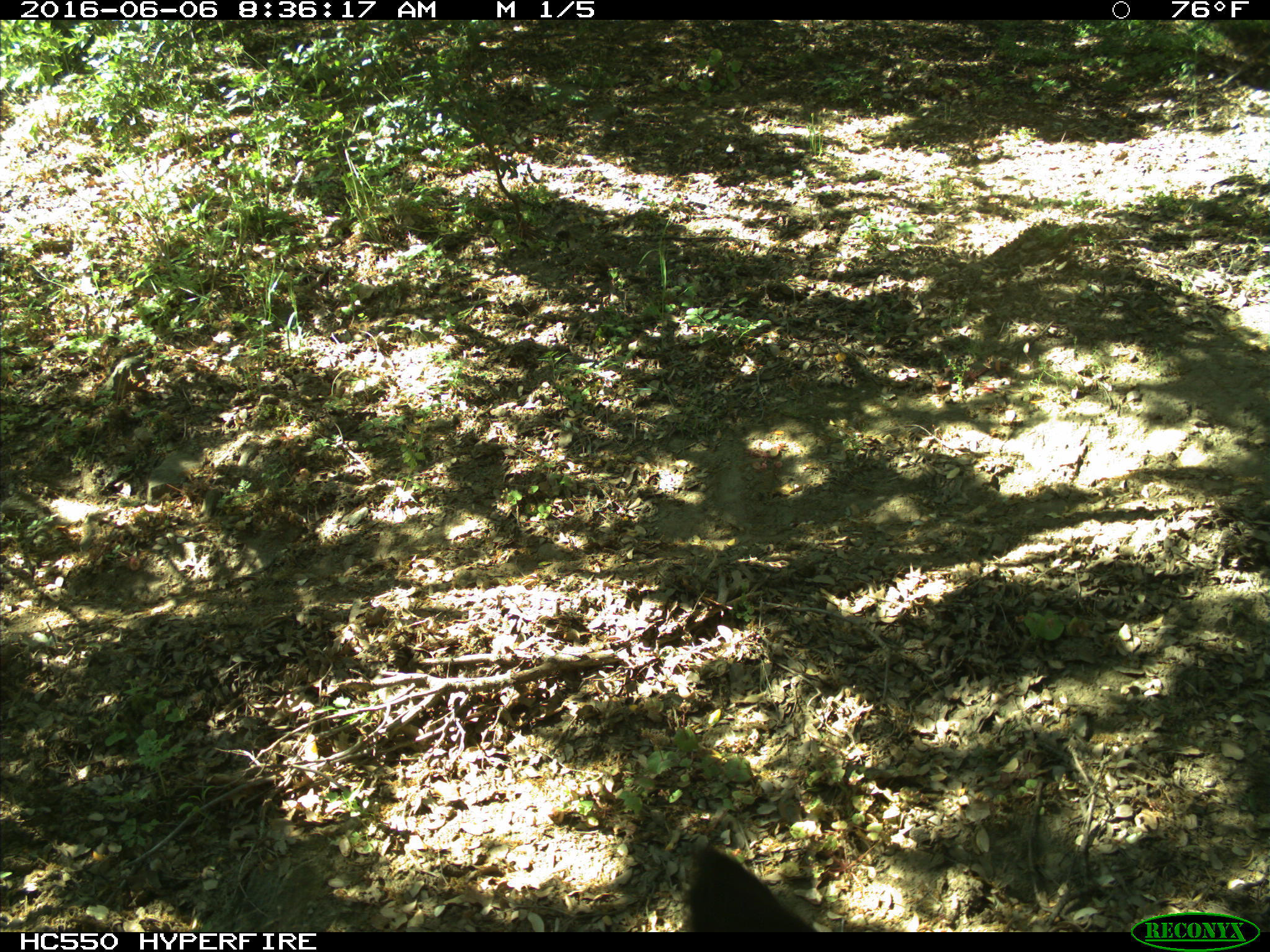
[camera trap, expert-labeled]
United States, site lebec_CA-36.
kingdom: Animalia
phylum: Chordata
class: Mammalia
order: Artiodactyla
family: Bovidae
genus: Bos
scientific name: Bos taurus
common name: domestic cow